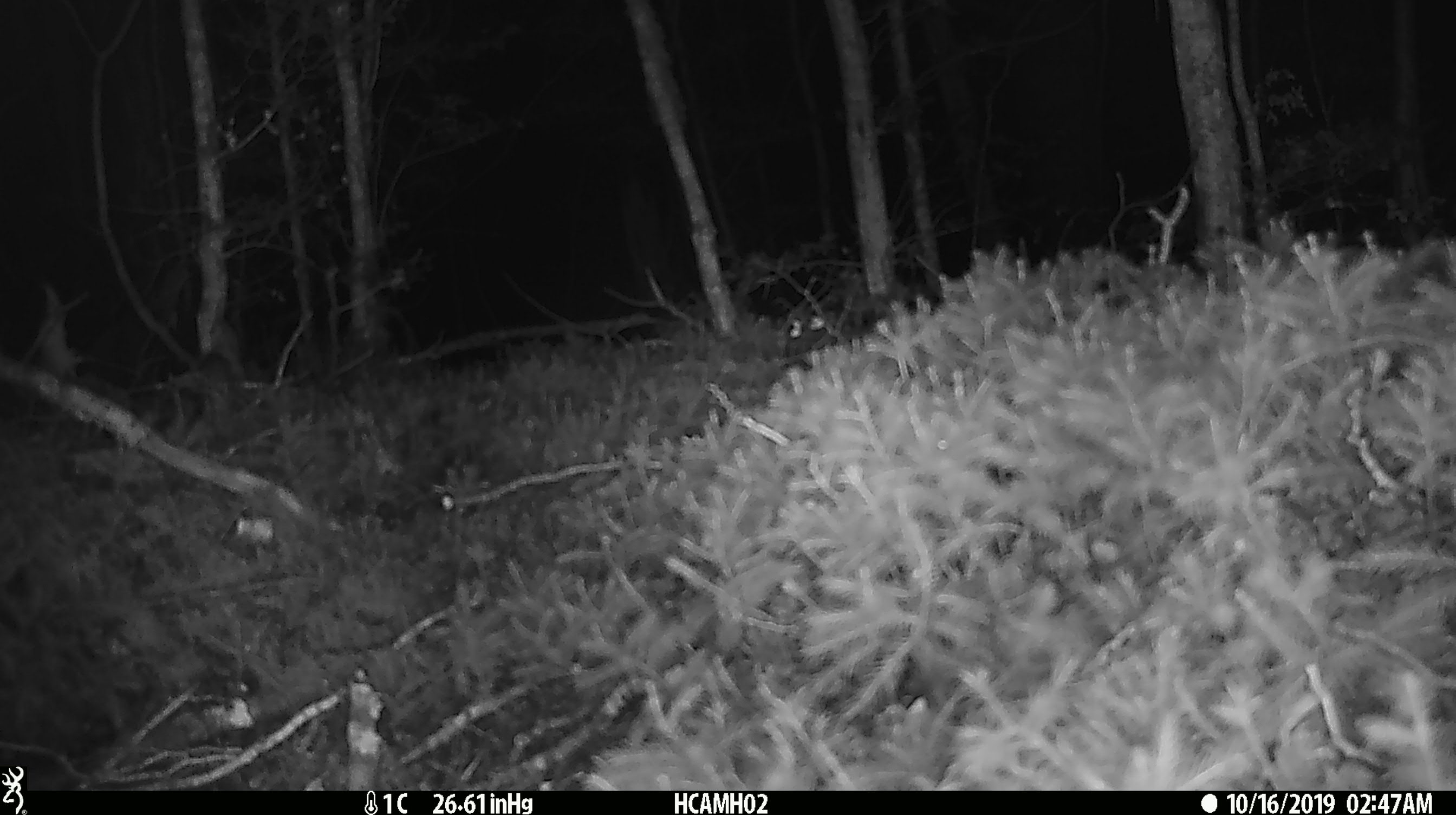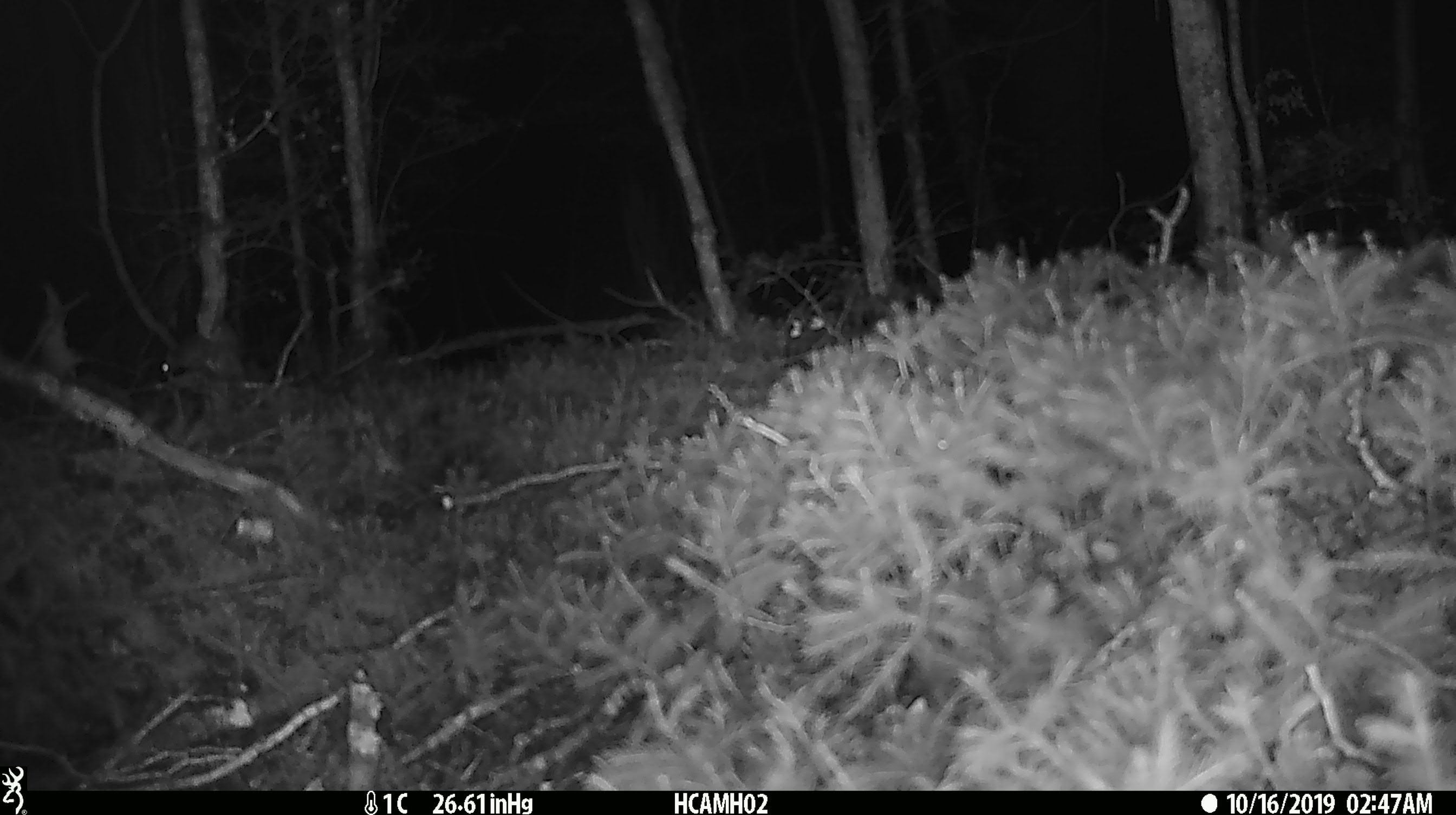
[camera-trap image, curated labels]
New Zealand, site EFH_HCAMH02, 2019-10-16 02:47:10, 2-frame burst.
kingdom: Animalia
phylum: Chordata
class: Mammalia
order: Rodentia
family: Muridae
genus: Mus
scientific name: Mus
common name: mouse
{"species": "mouse (Mus)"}